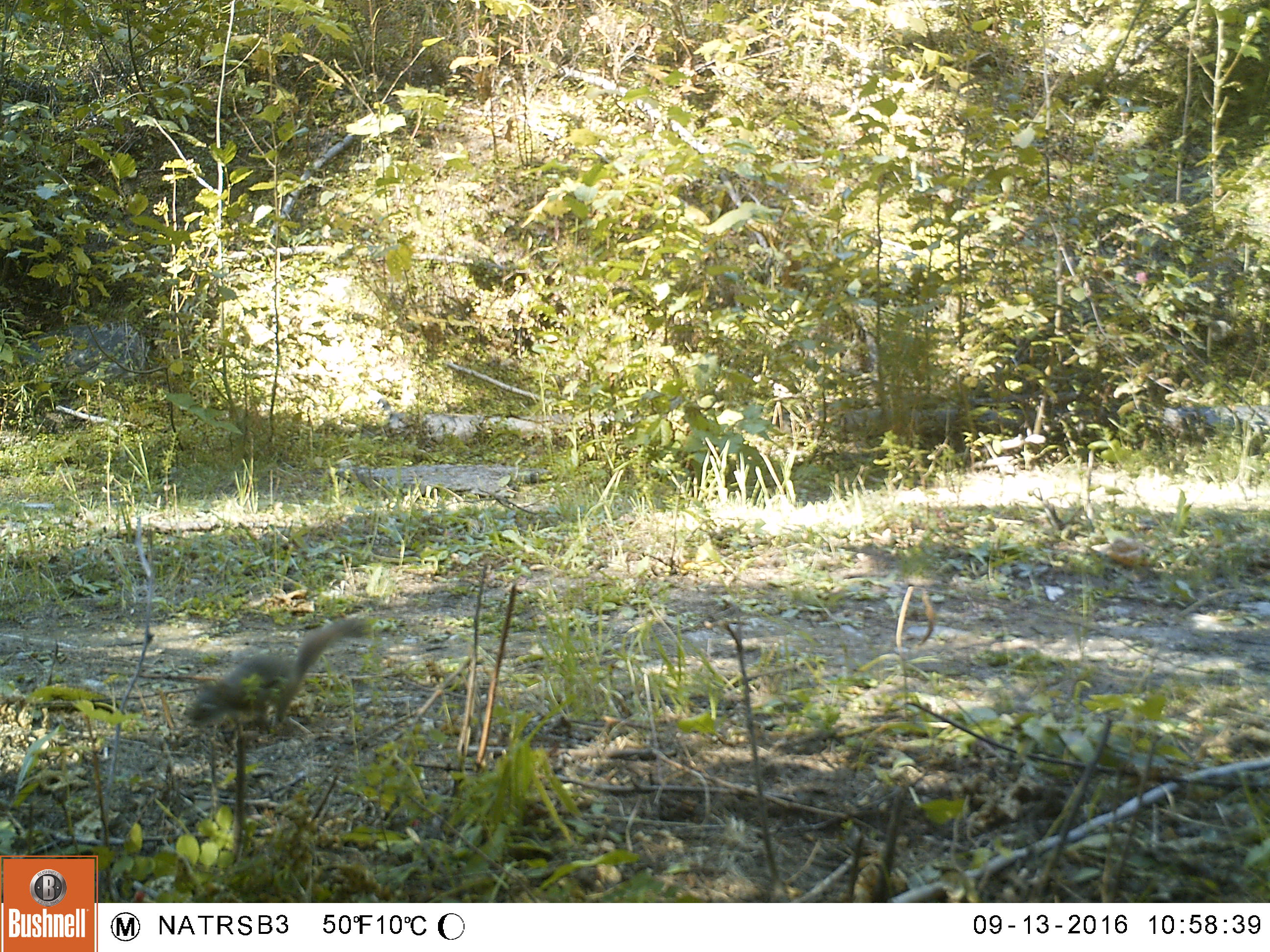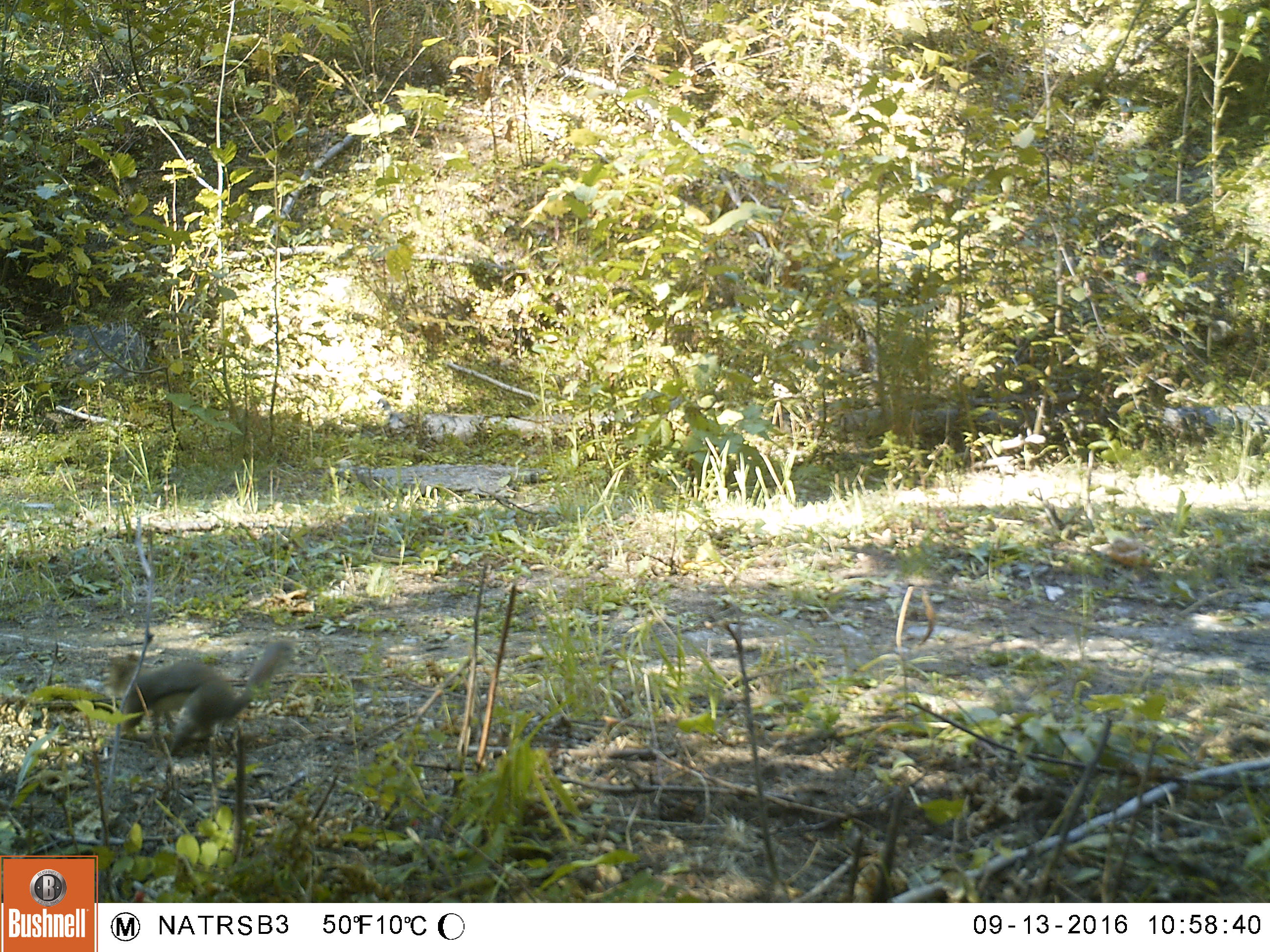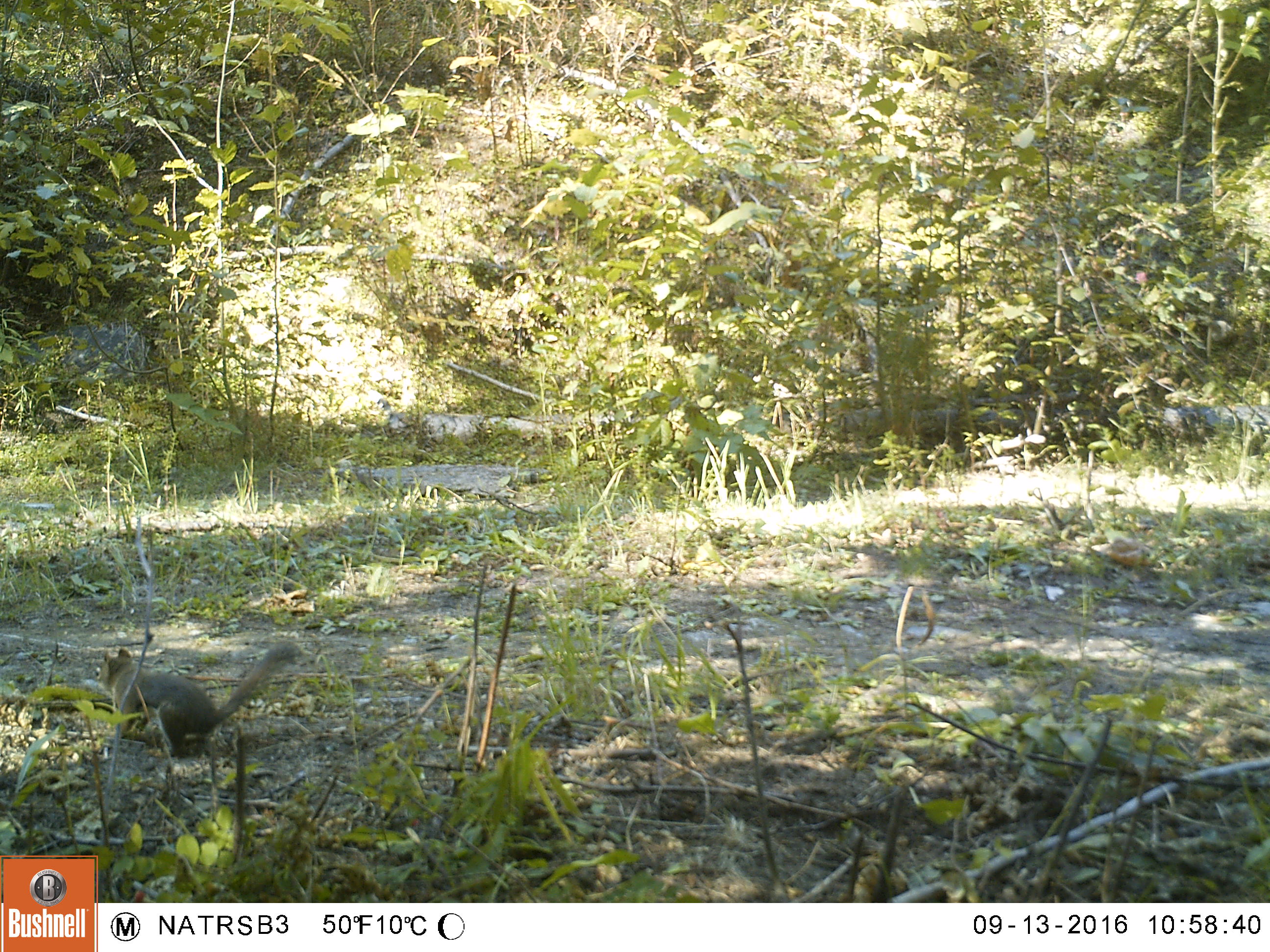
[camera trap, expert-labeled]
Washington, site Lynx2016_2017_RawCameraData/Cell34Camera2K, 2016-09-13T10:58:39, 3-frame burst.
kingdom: Animalia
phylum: Chordata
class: Mammalia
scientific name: Mammalia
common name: small mammal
Small mammal (Mammalia). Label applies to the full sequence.